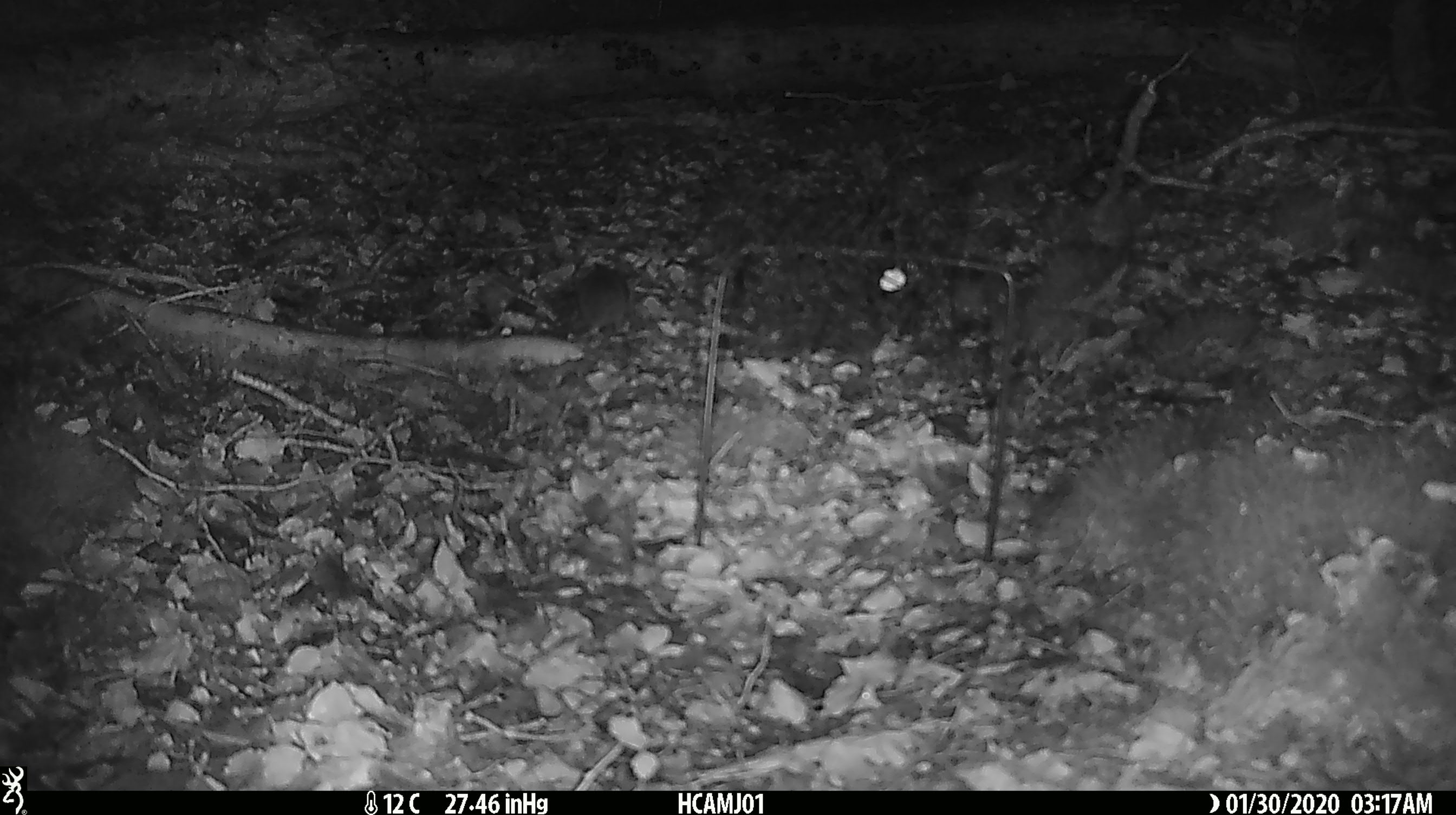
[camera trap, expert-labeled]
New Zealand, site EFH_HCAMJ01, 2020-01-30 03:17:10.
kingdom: Animalia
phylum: Chordata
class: Mammalia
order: Rodentia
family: Muridae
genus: Mus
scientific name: Mus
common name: mouse